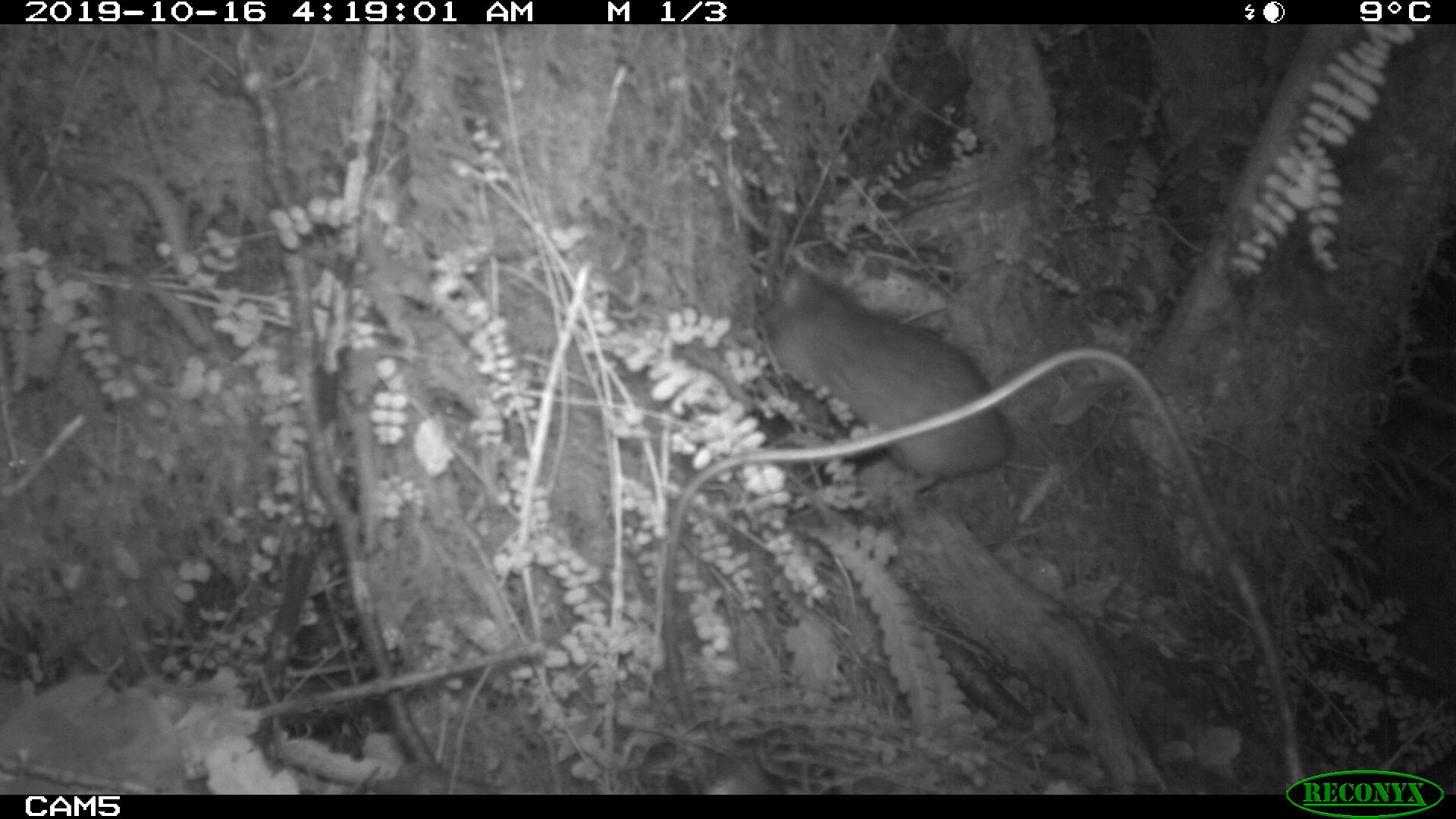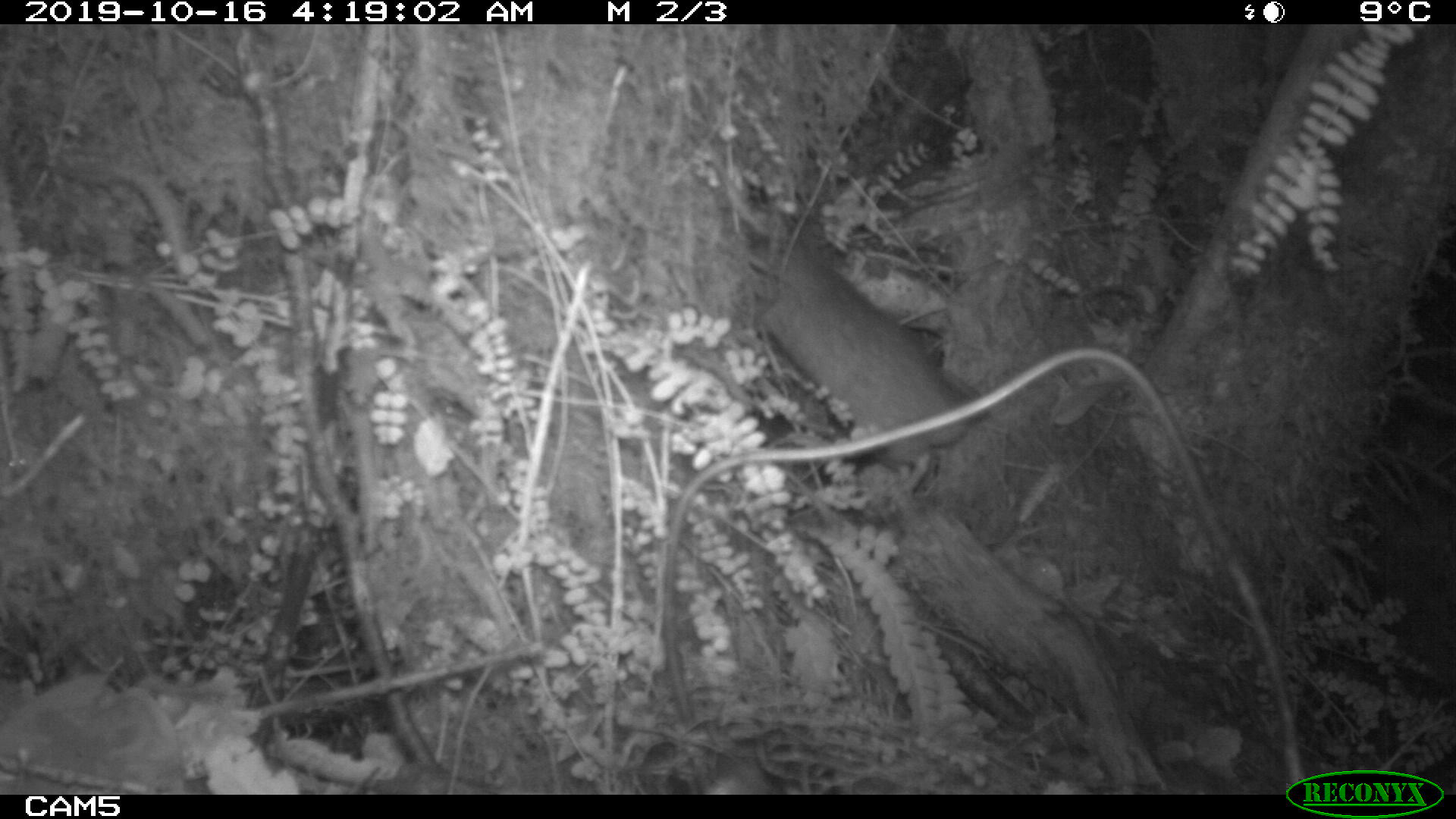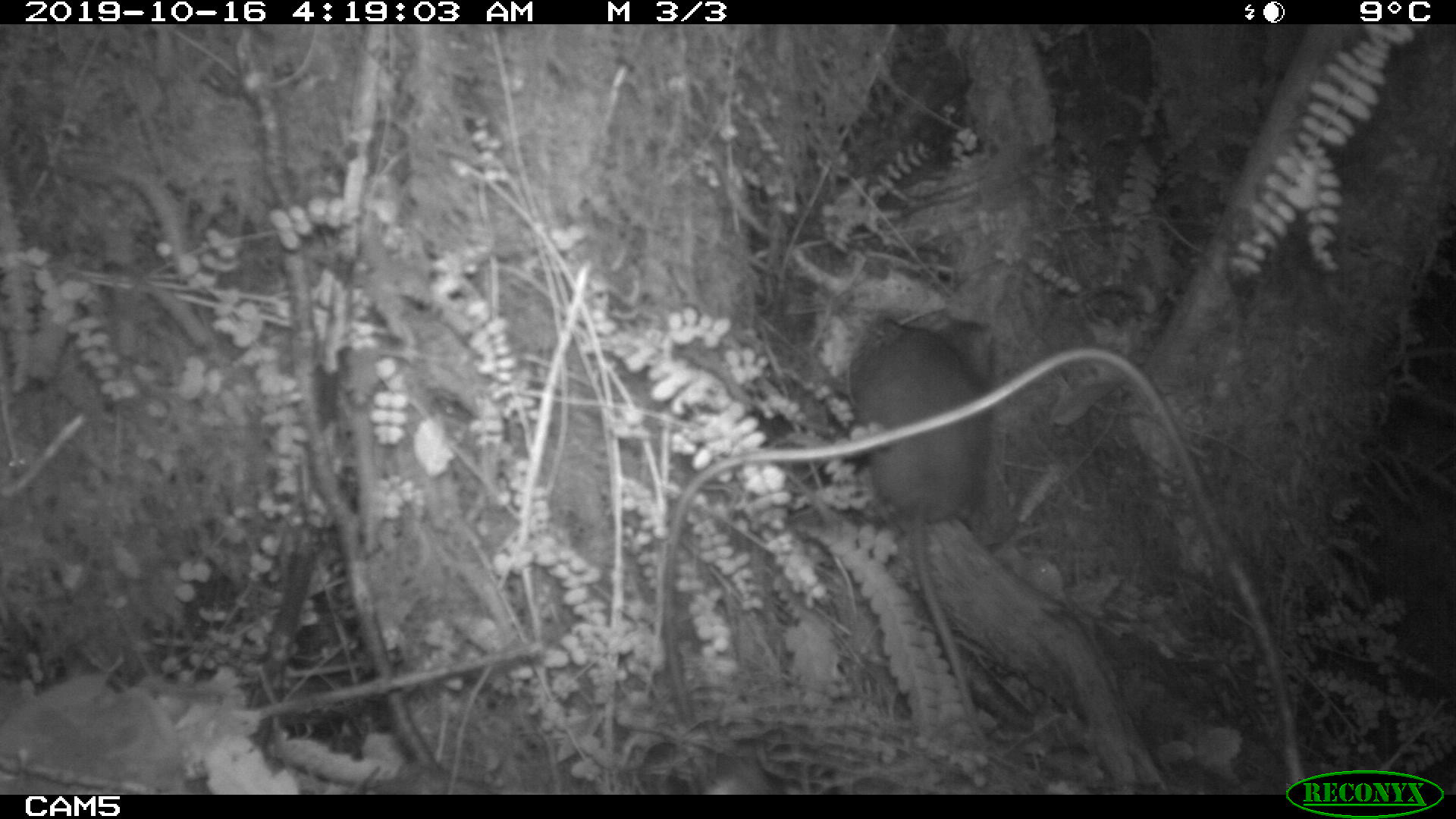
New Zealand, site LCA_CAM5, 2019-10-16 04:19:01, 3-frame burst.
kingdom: Animalia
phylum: Chordata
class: Mammalia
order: Rodentia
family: Muridae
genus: Rattus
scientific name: Rattus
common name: rat